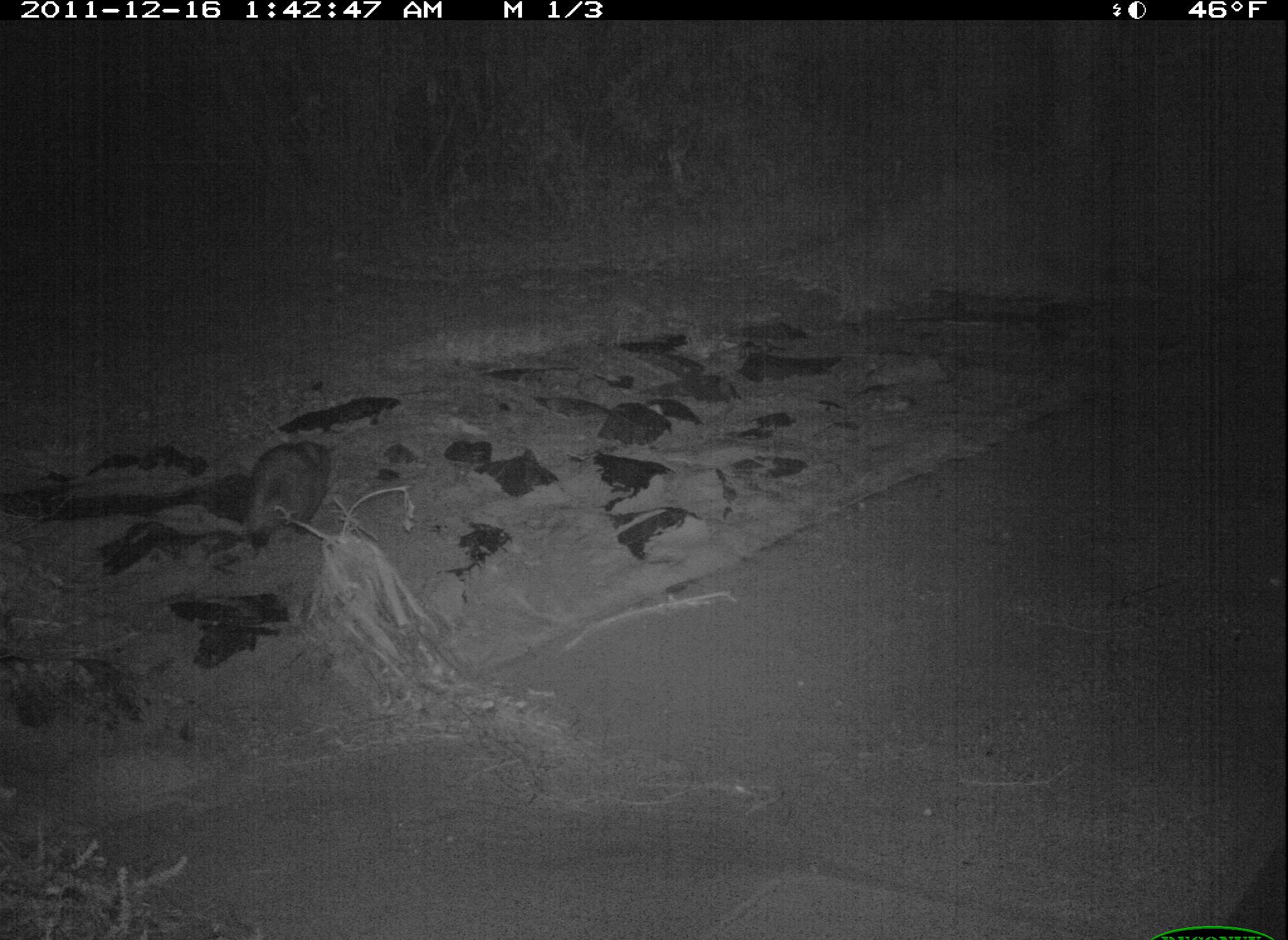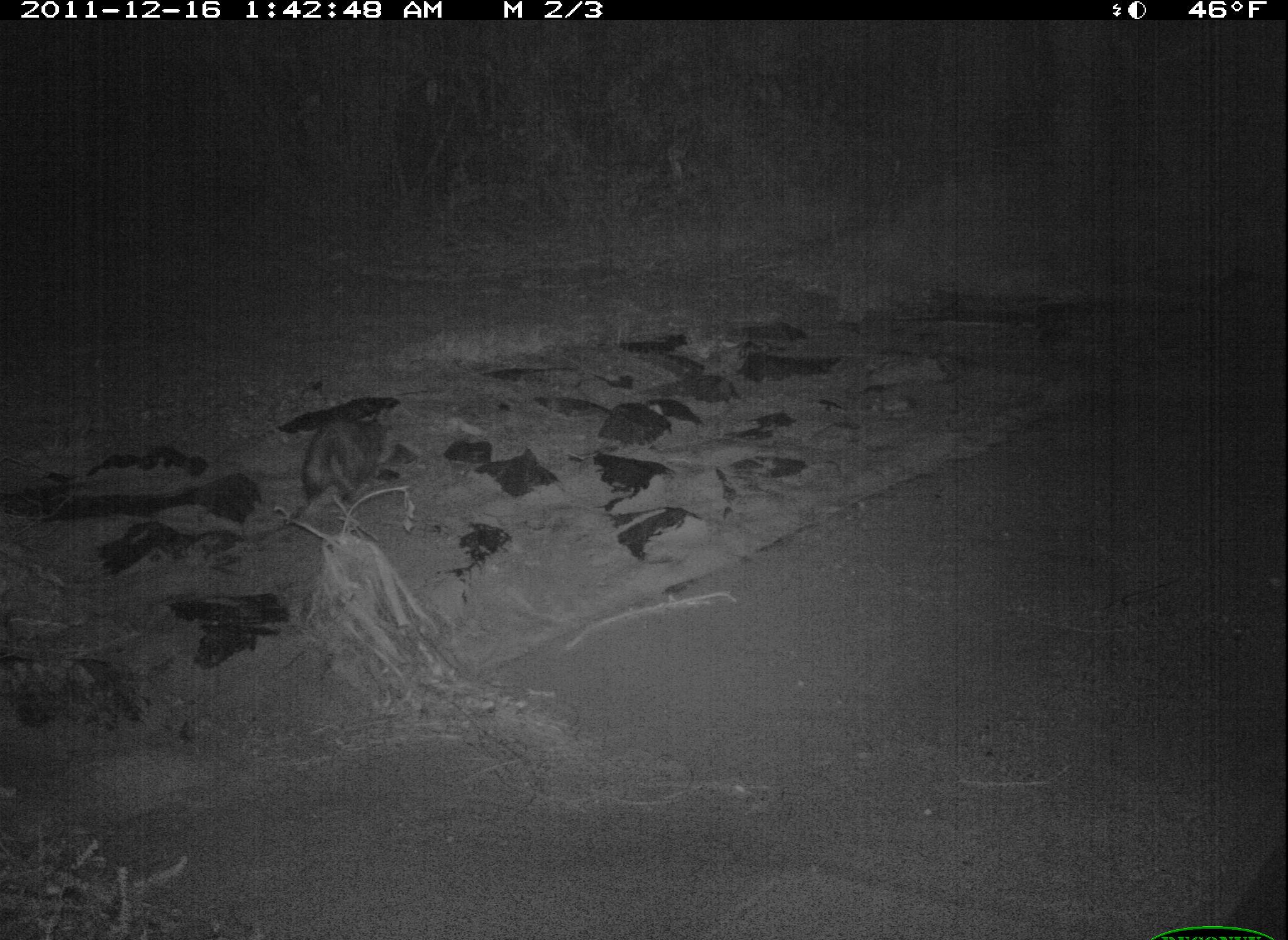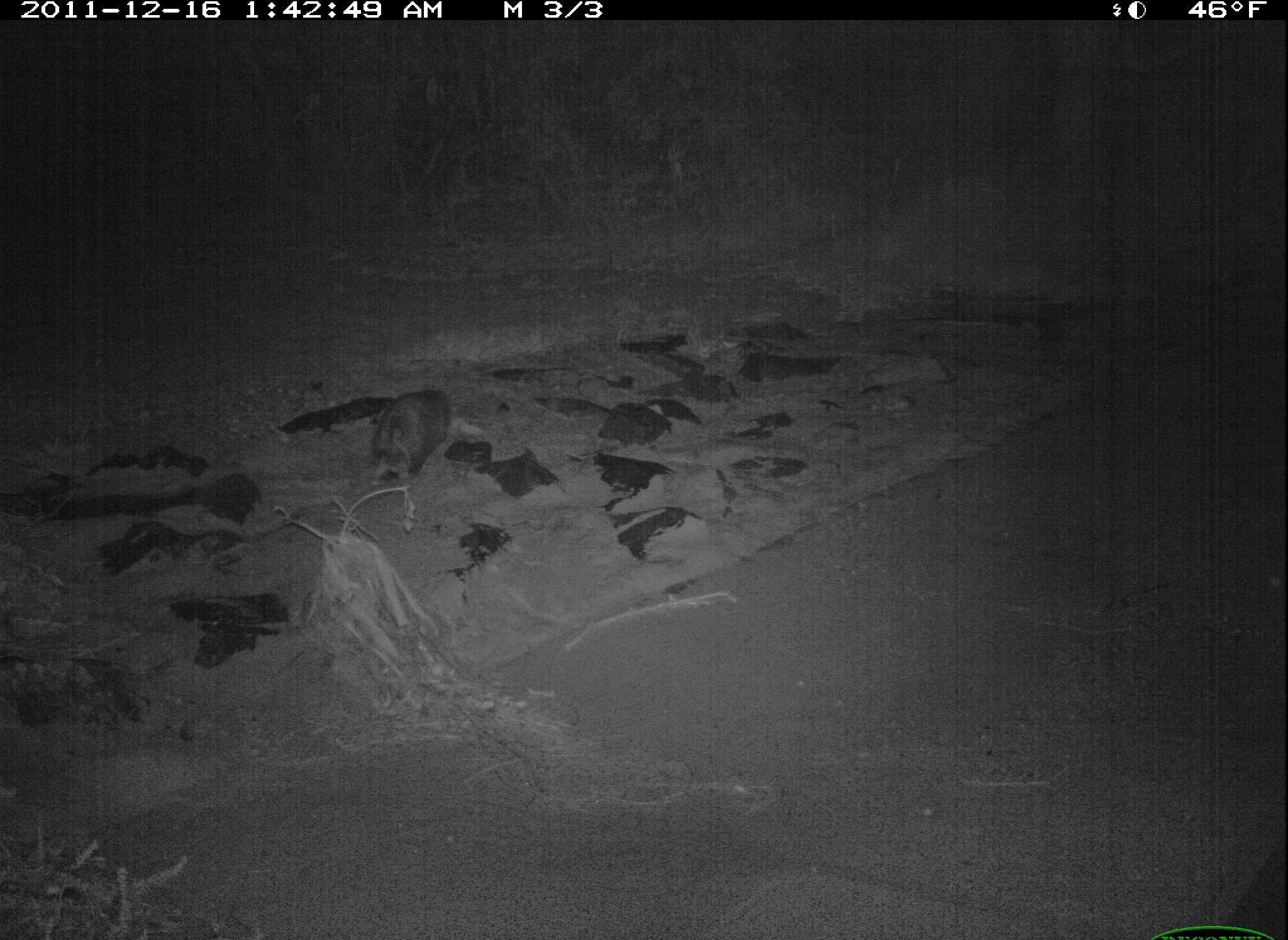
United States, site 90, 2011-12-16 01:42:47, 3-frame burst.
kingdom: Animalia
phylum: Chordata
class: Mammalia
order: Didelphimorphia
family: Didelphidae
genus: Didelphis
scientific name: Didelphis virginiana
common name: virginia opossum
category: opossum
Opossum (virginia opossum) (Didelphis virginiana).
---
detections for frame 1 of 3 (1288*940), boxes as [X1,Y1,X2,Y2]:
opossum: [216,424,351,557]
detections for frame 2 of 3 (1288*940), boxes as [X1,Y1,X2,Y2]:
opossum: [275,398,406,512]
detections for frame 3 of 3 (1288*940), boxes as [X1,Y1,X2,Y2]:
opossum: [357,383,464,496]